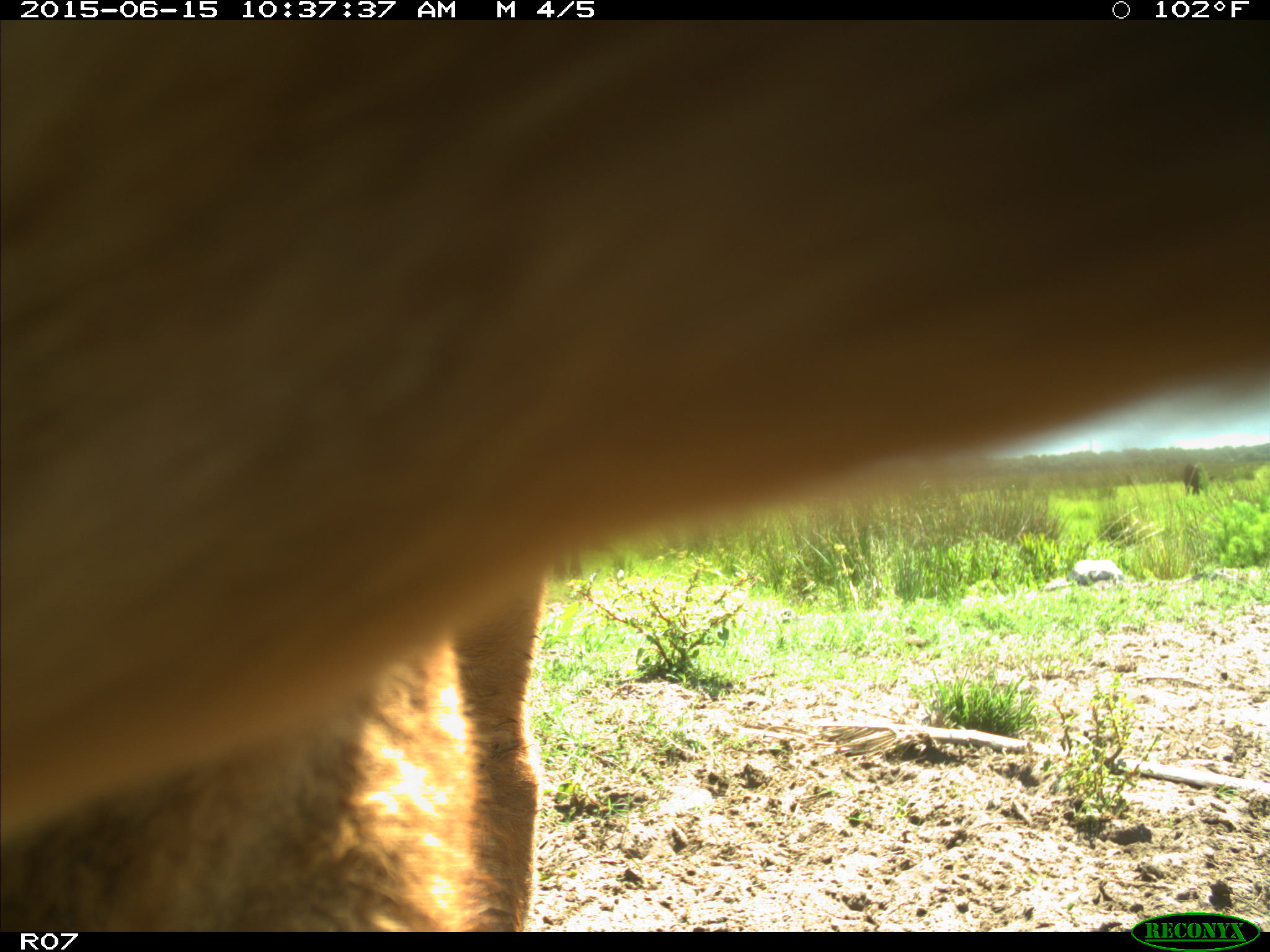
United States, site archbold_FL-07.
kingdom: Animalia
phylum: Chordata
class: Mammalia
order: Artiodactyla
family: Bovidae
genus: Bos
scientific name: Bos taurus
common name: domestic cow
Bos taurus (domestic cow).